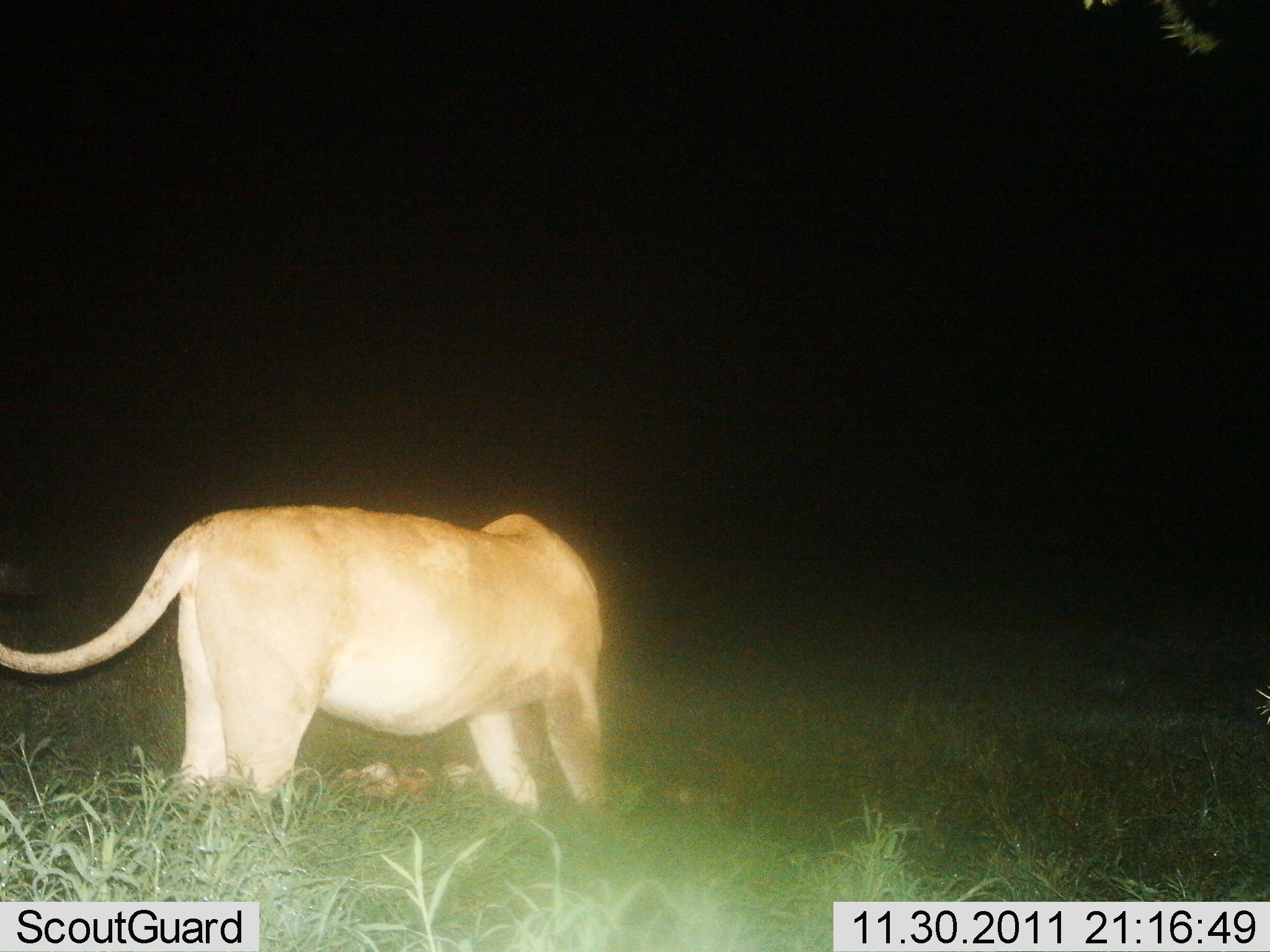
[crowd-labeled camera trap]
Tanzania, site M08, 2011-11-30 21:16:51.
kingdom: Animalia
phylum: Chordata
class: Mammalia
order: Carnivora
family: Felidae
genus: Panthera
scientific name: Panthera leo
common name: lion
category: lionfemale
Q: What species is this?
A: Lionfemale (lion) (Panthera leo).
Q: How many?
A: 1.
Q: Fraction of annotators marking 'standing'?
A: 57%.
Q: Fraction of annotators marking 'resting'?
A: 0%.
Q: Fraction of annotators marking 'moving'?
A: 14%.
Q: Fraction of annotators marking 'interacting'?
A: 0%.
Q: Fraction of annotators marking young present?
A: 0%.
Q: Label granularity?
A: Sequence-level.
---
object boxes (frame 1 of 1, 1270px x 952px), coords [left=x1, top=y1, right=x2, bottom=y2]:
animal: [left=1, top=506, right=609, bottom=845]